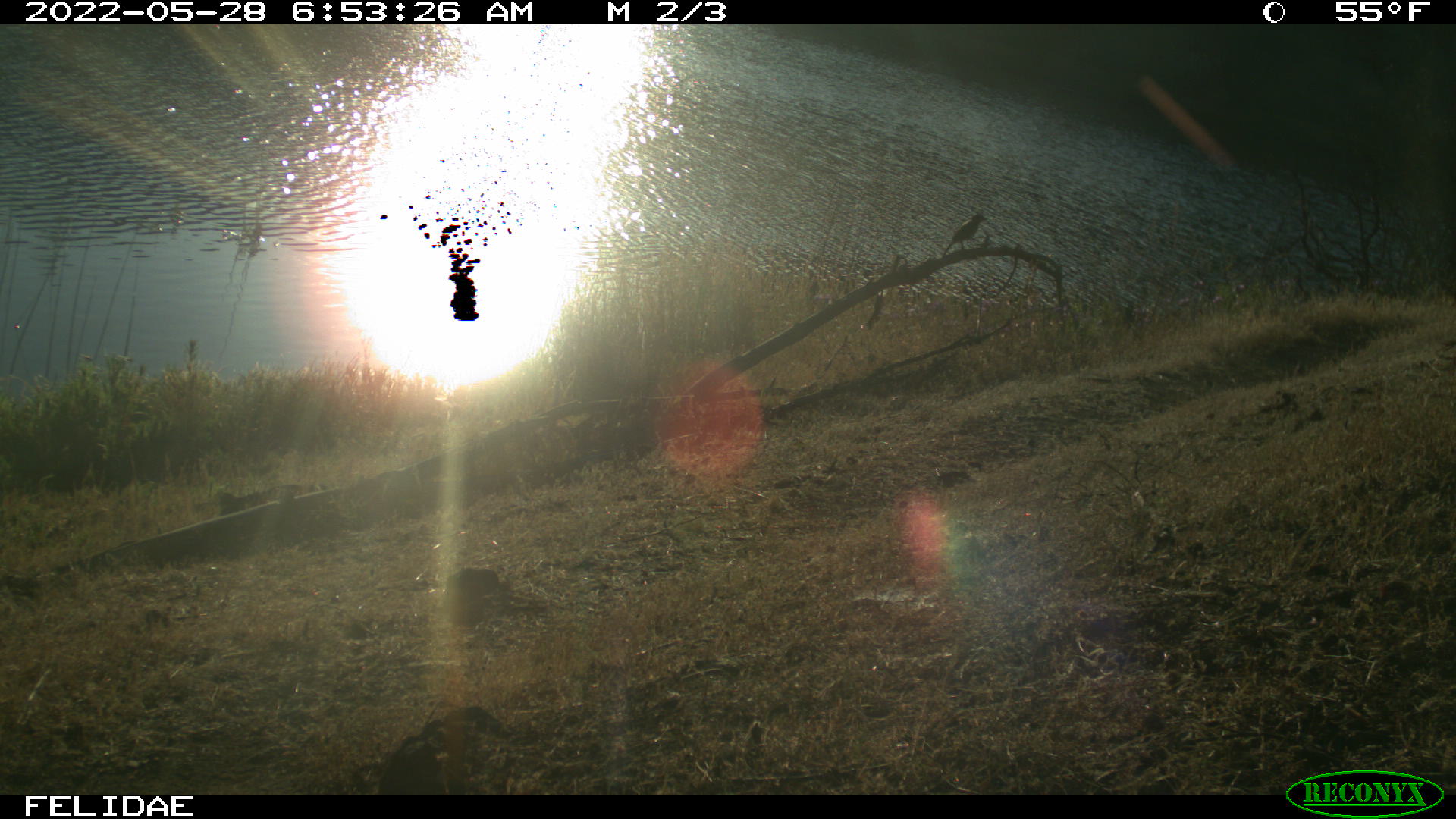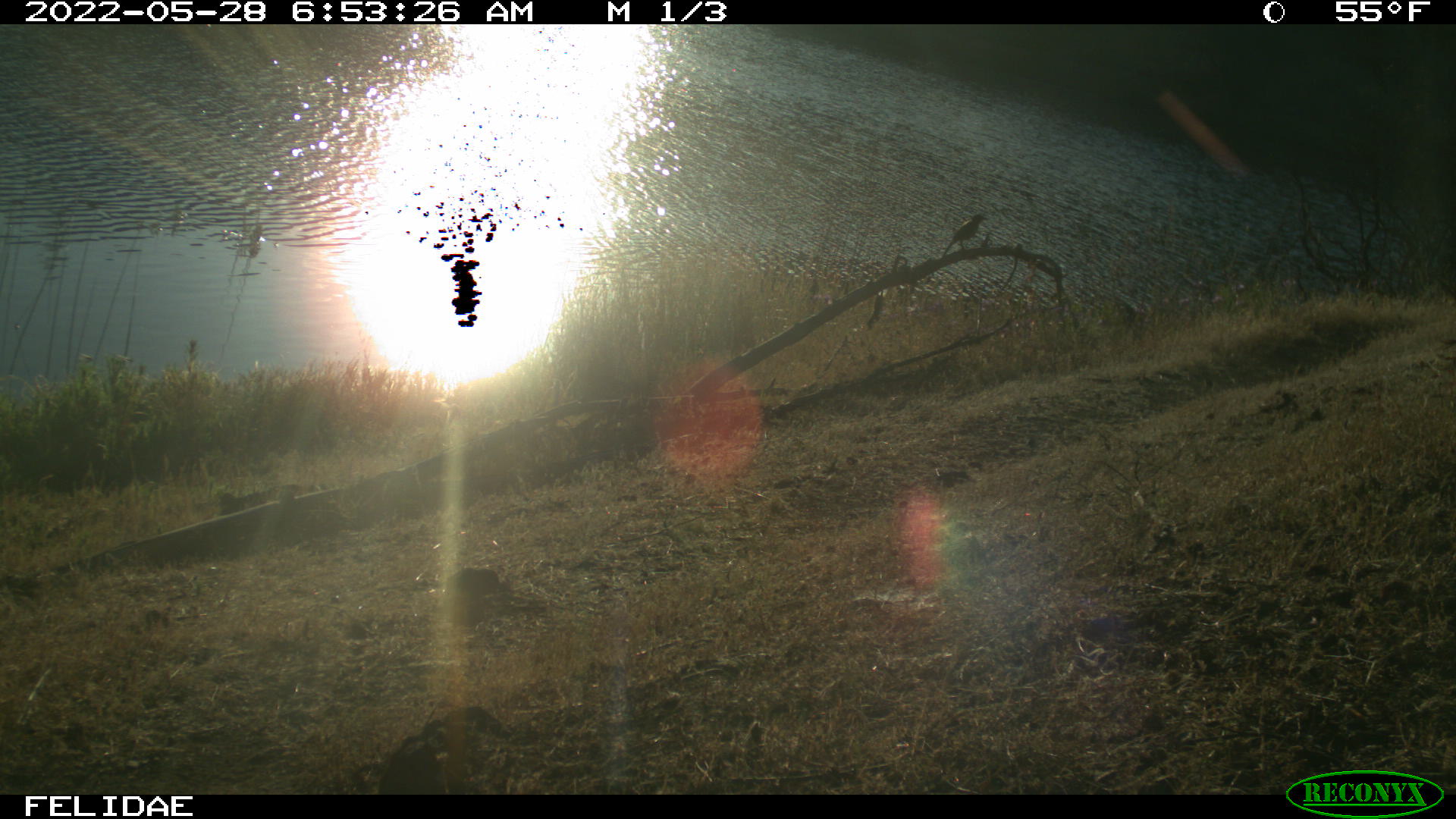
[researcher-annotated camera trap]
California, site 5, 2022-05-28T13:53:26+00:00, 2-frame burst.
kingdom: Animalia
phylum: Chordata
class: Aves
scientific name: Aves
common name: bird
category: unknown bird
Unknown bird (bird) (Aves).